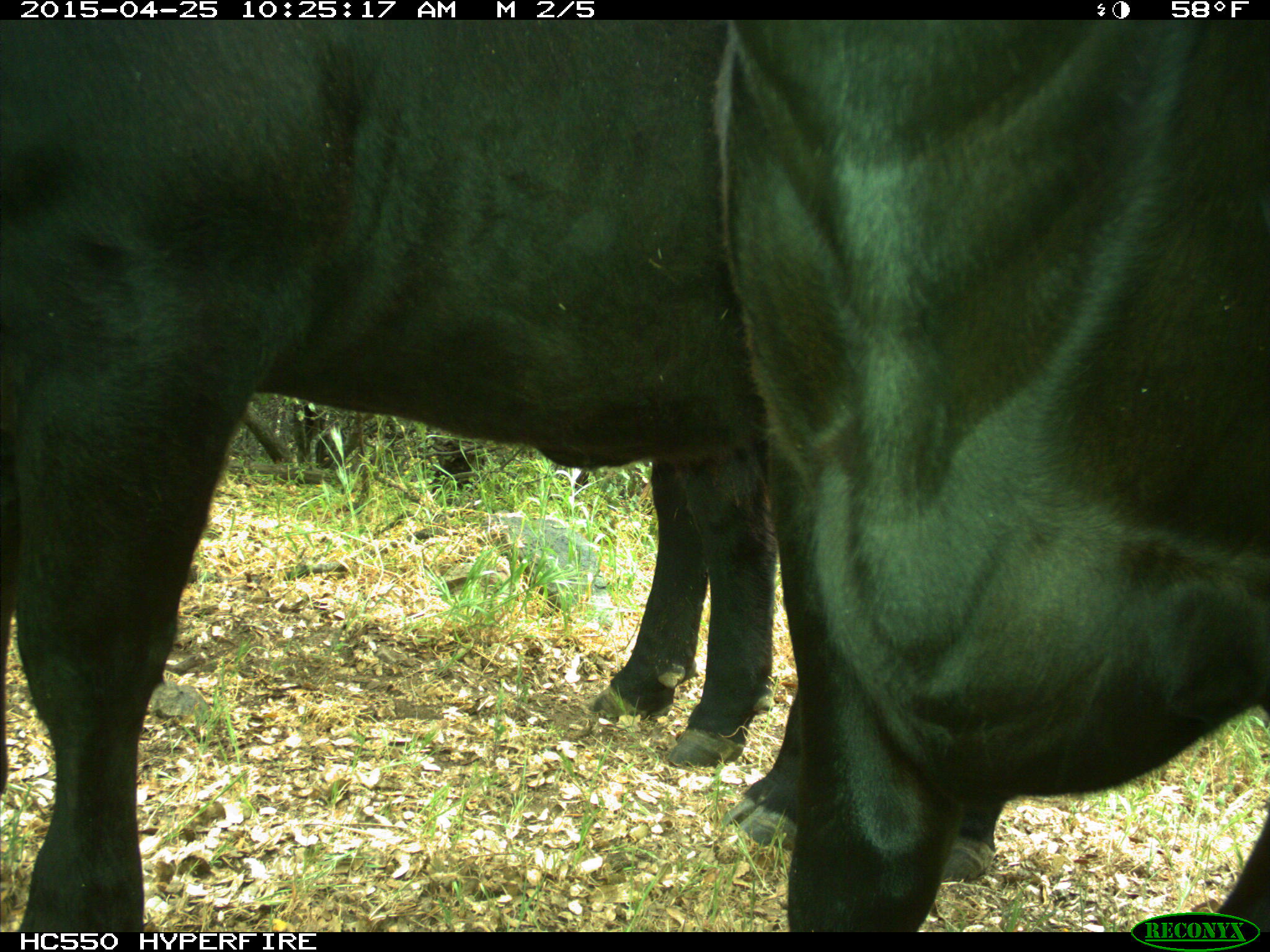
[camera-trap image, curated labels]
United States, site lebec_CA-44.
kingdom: Animalia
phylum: Chordata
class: Mammalia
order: Artiodactyla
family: Suidae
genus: Sus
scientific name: Sus scrofa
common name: wild boar